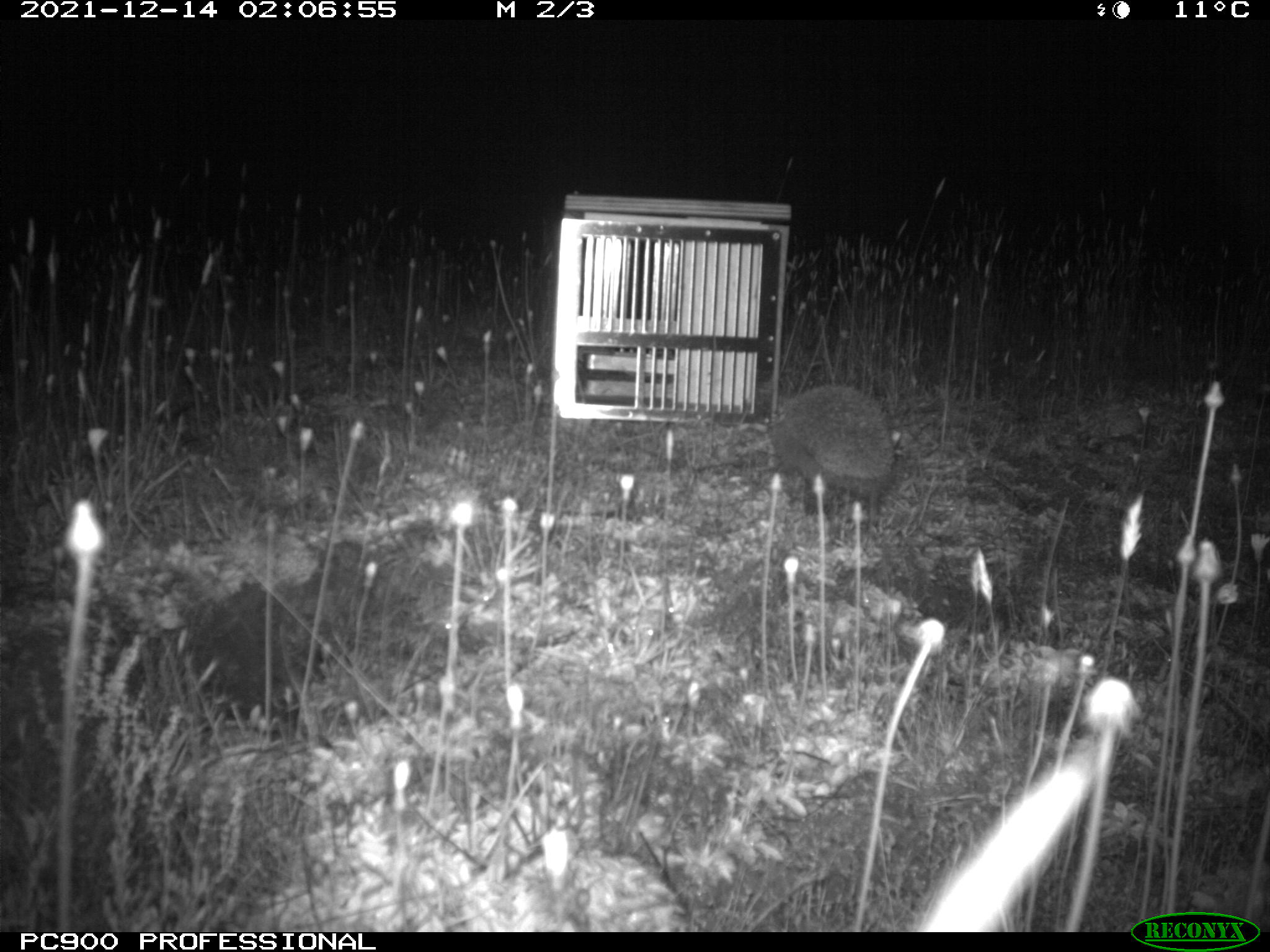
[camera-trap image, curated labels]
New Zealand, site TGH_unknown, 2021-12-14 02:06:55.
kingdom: Animalia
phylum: Chordata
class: Mammalia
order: Eulipotyphla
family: Erinaceidae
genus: Erinaceus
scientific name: Erinaceus europaeus europaeus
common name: european hedgehog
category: hedgehog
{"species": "hedgehog (european hedgehog) (Erinaceus europaeus europaeus)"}